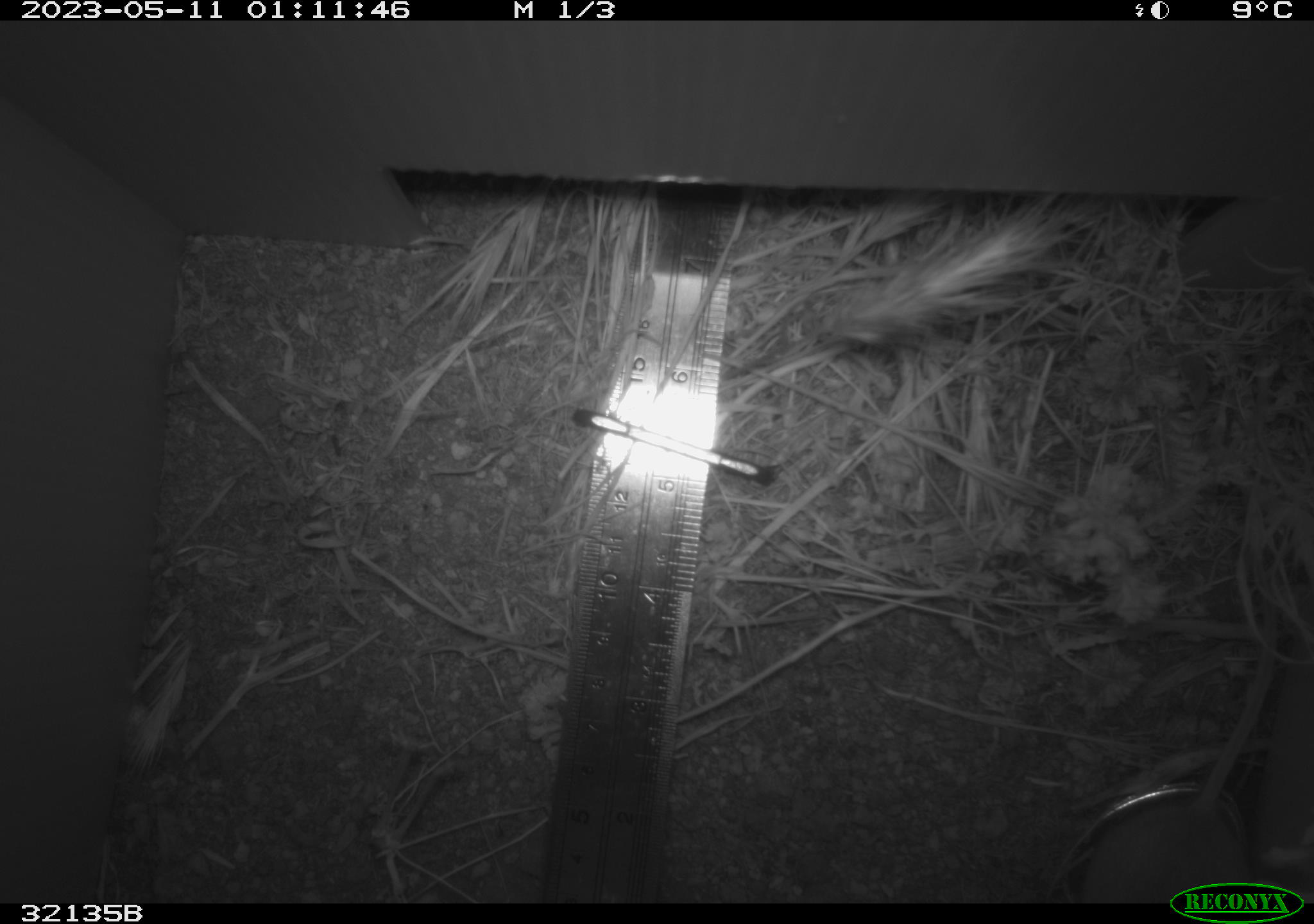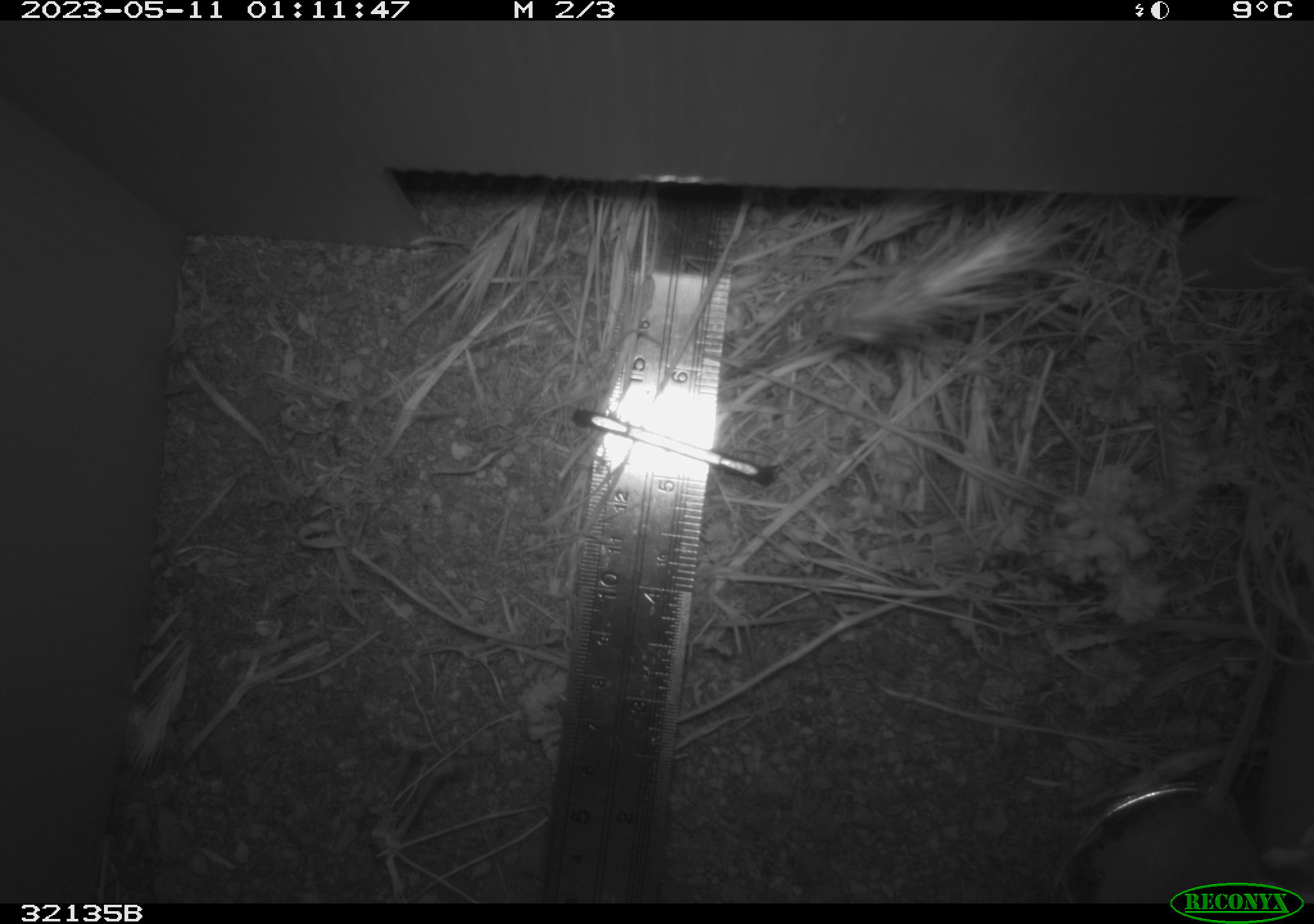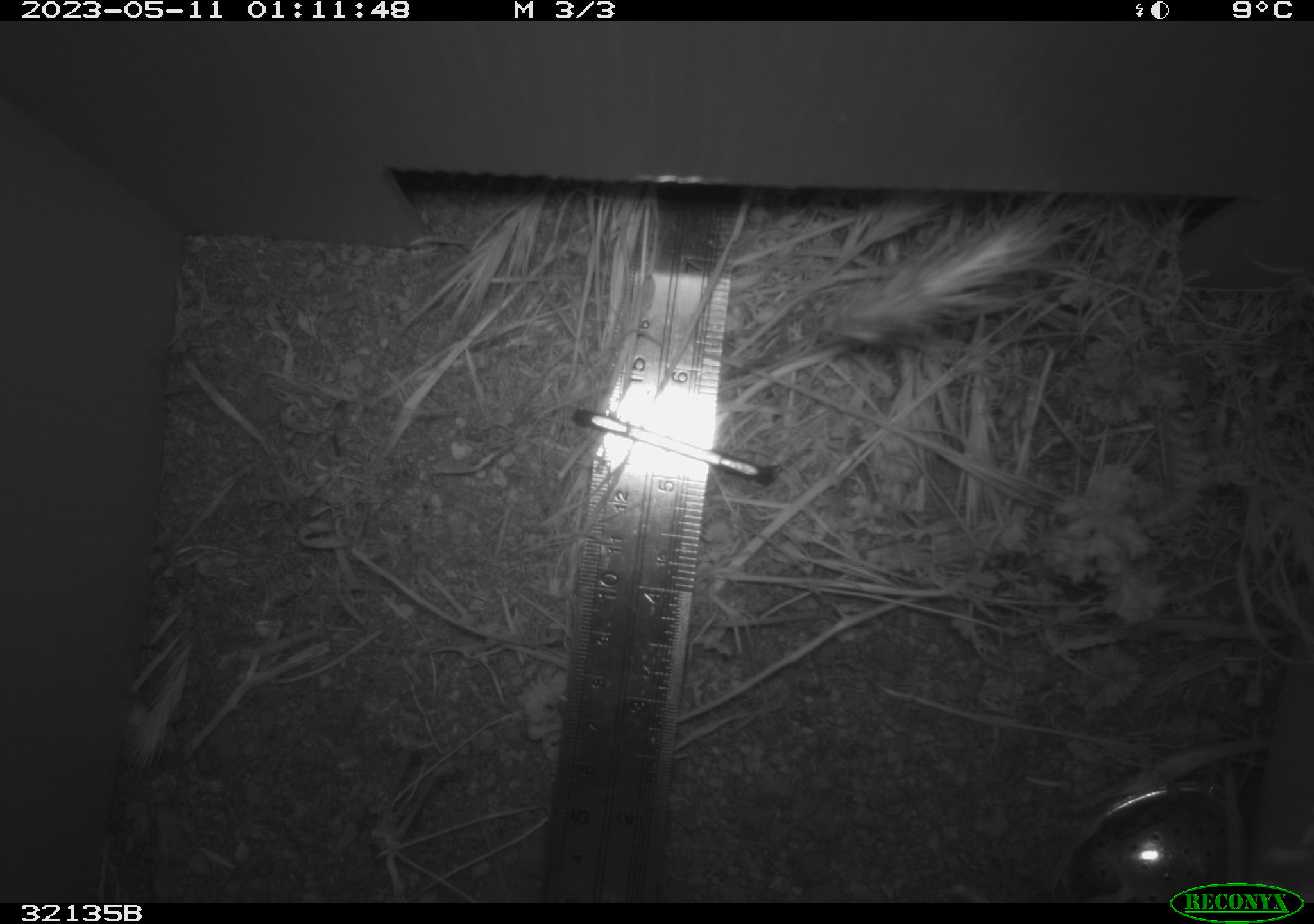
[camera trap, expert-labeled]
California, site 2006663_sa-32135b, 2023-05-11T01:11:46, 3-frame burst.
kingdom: Animalia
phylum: Chordata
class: Mammalia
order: Rodentia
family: Cricetidae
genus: Peromyscus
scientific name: Peromyscus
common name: deer mice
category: peromyscus species